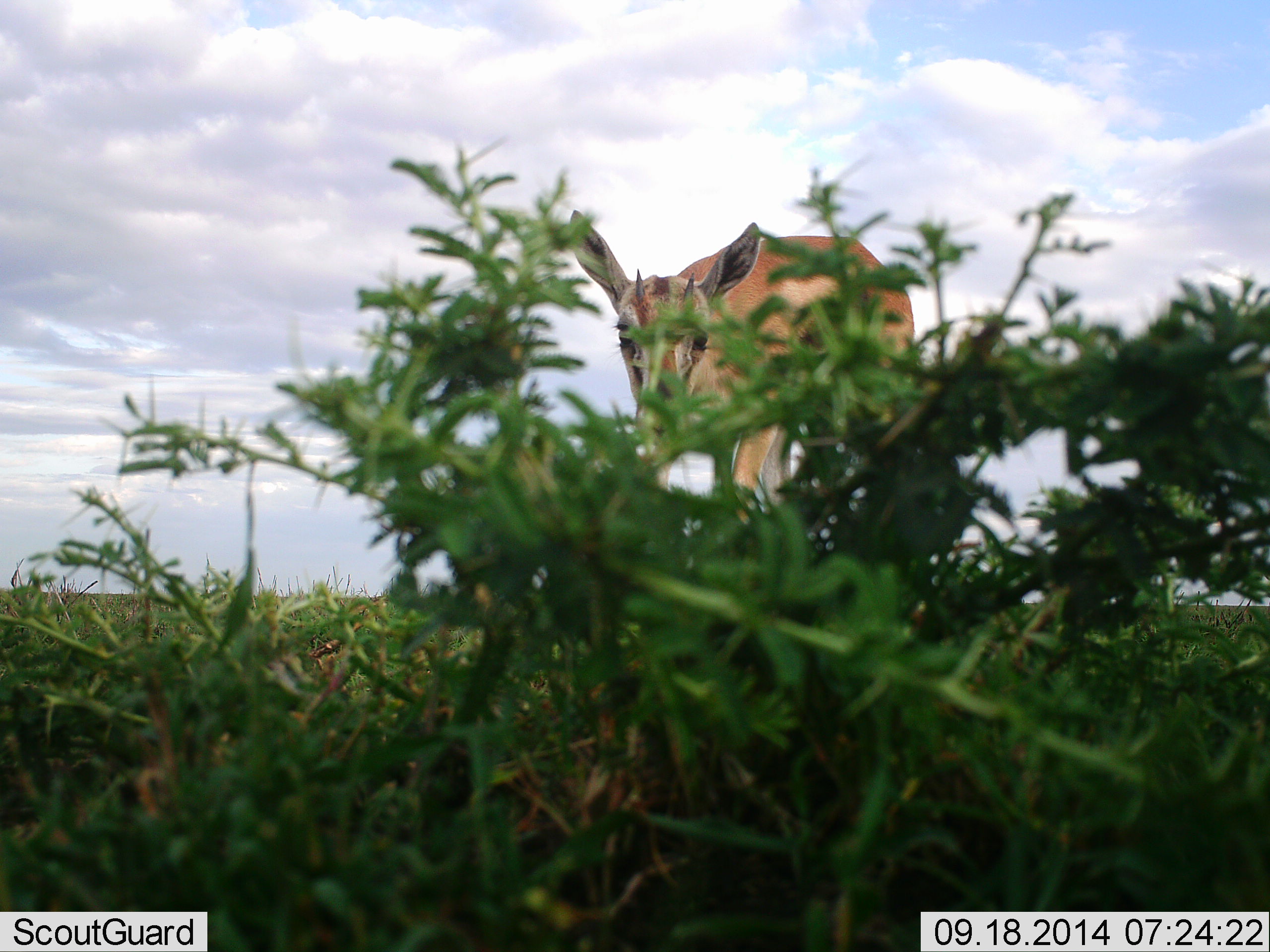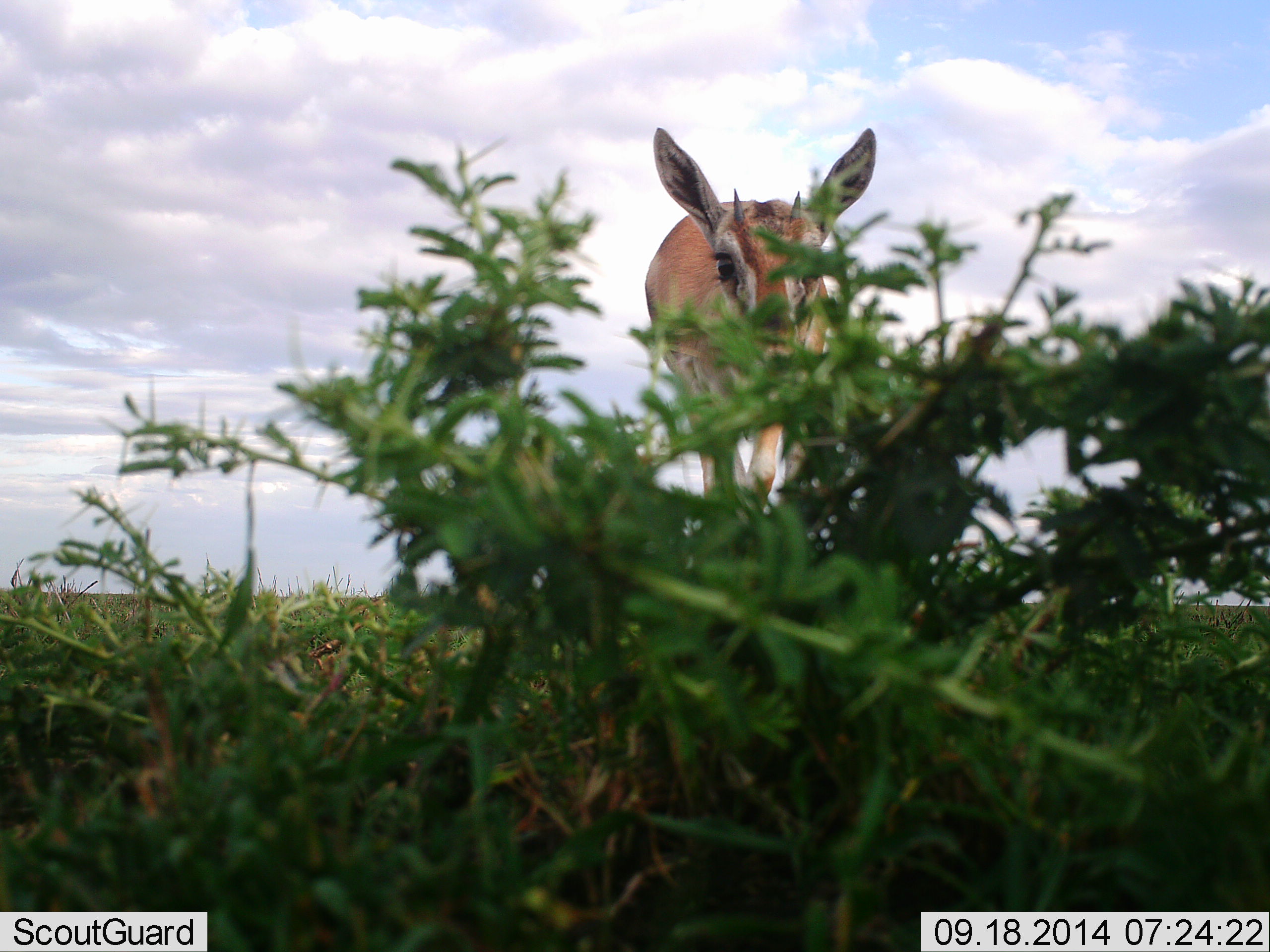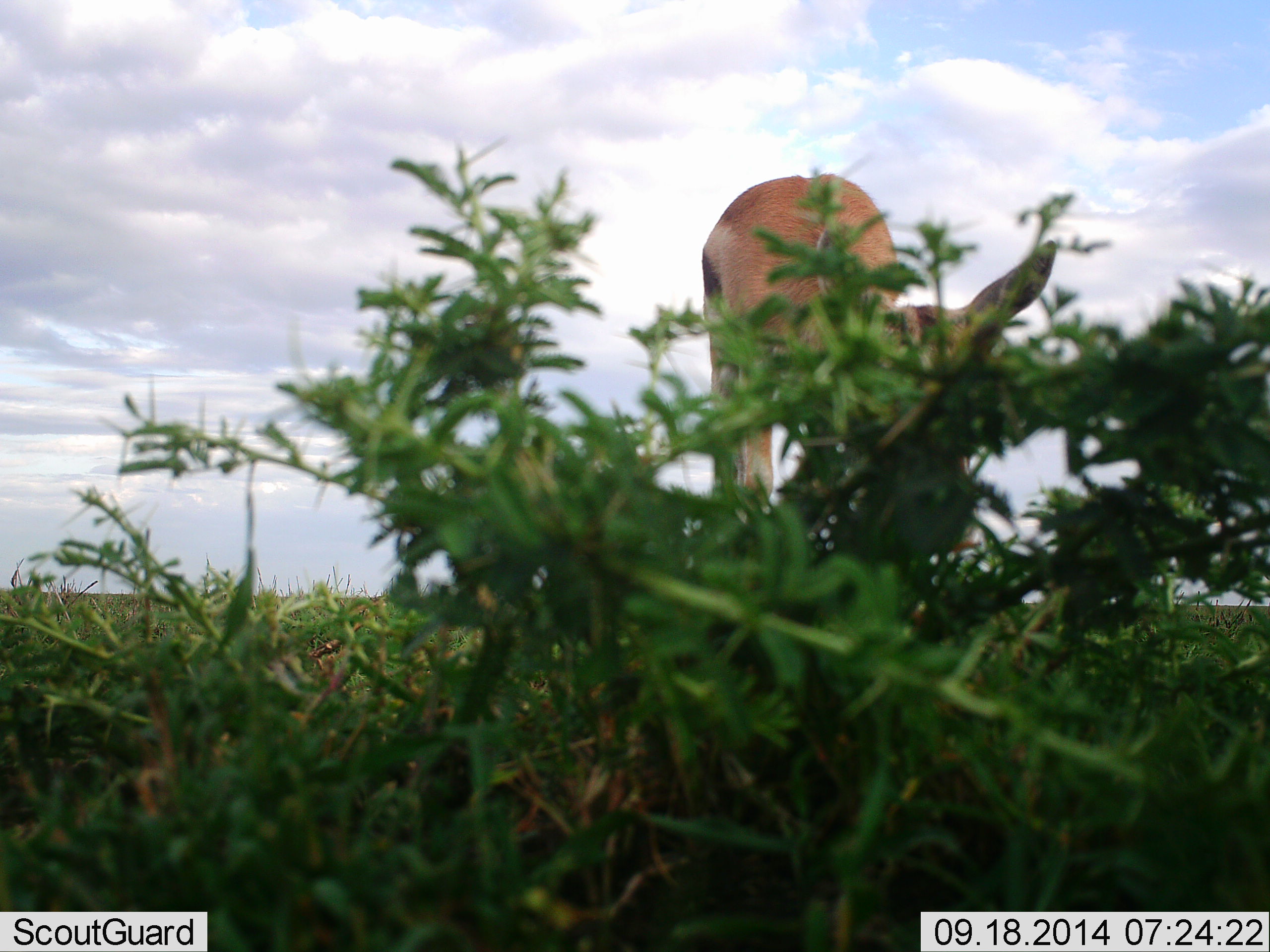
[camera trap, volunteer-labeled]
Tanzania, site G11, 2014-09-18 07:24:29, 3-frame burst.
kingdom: Animalia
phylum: Chordata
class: Mammalia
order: Artiodactyla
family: Bovidae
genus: Eudorcas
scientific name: Eudorcas thomsonii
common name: thomson's gazelle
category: gazellethomsons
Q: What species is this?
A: Gazellethomsons (thomson's gazelle) (Eudorcas thomsonii).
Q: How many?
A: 1.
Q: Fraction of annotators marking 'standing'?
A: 80%.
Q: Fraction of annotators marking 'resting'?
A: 0%.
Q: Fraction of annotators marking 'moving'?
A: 10%.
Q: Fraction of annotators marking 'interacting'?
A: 0%.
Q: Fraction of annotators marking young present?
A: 0%.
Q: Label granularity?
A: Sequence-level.